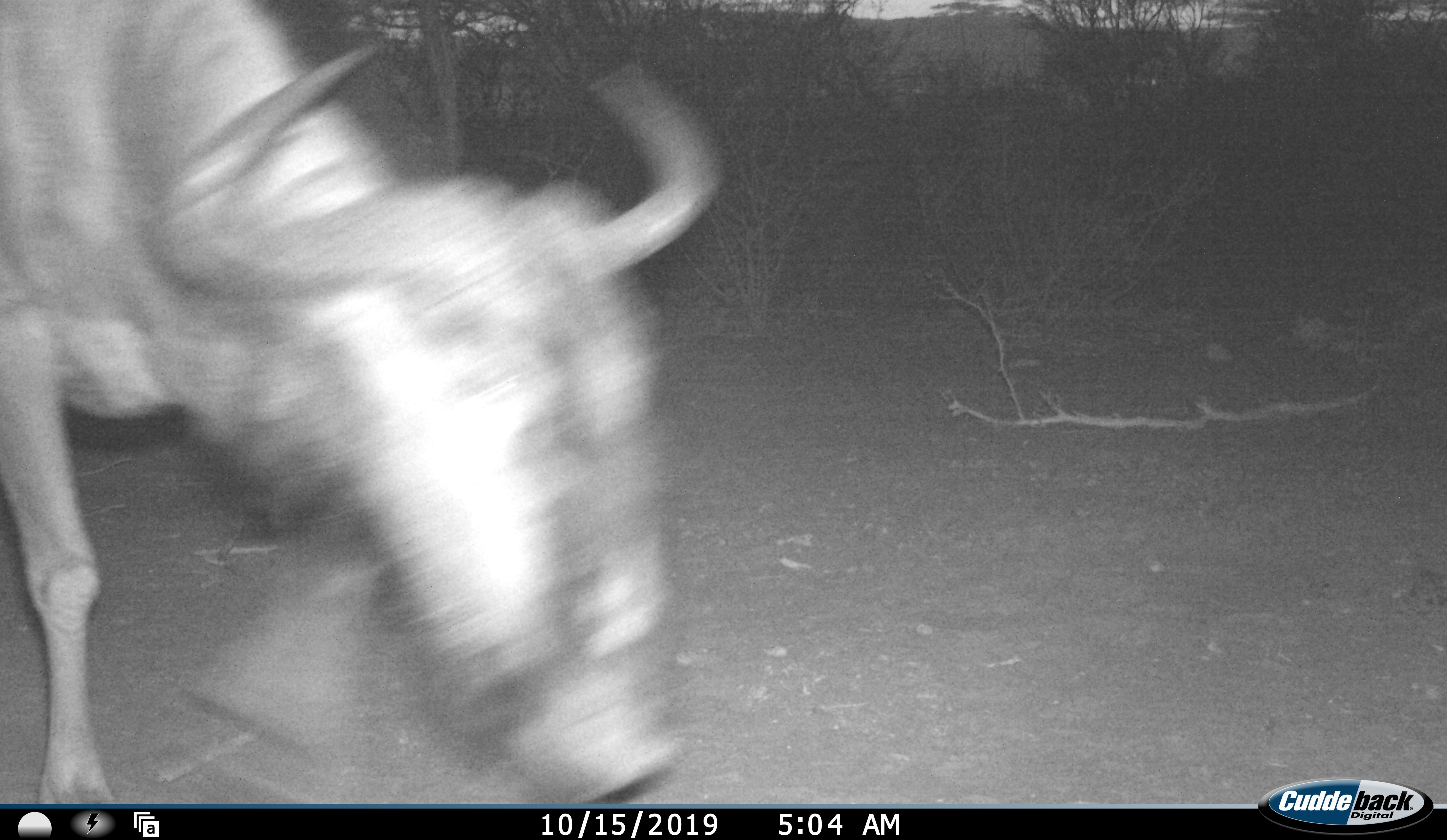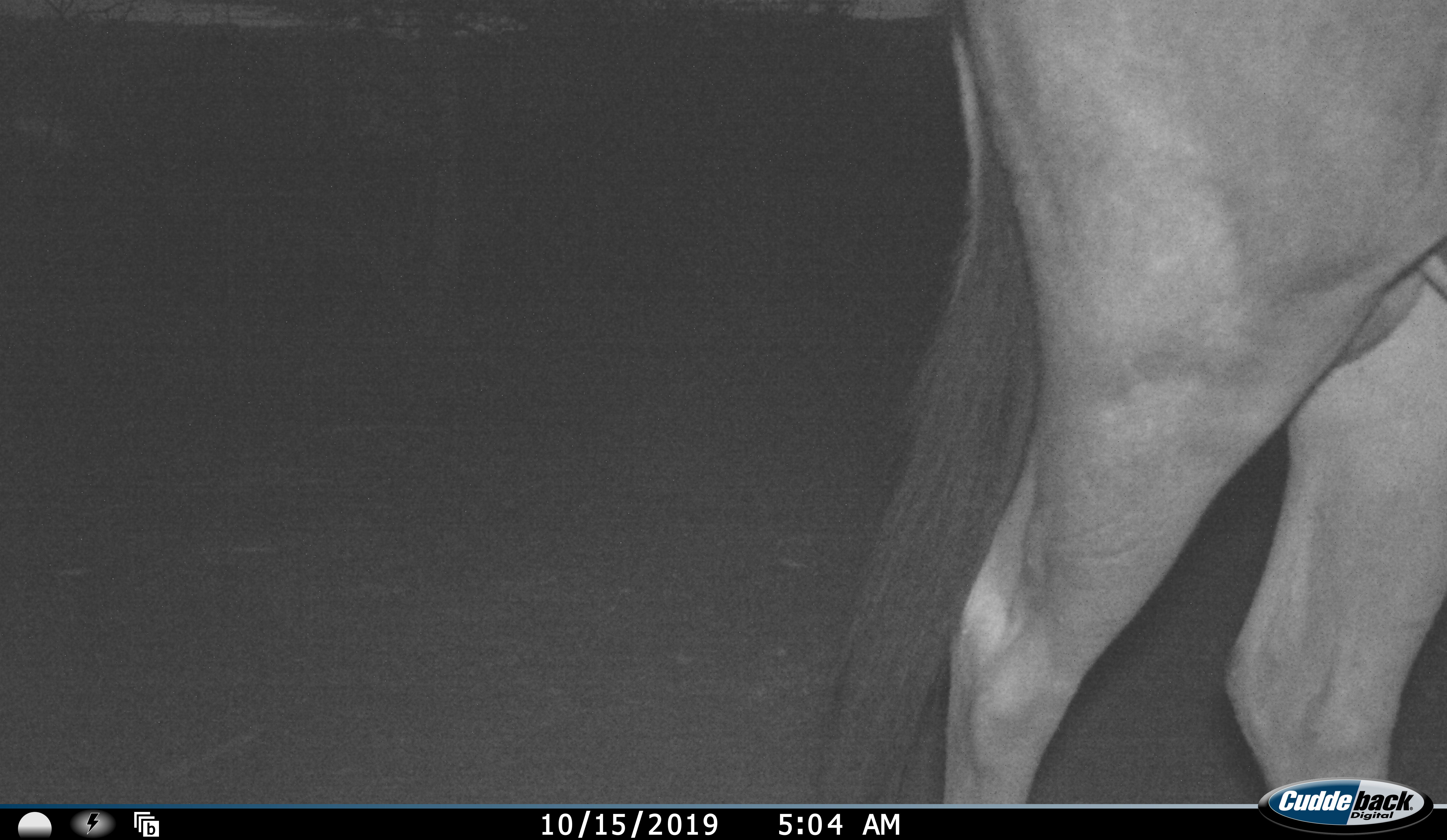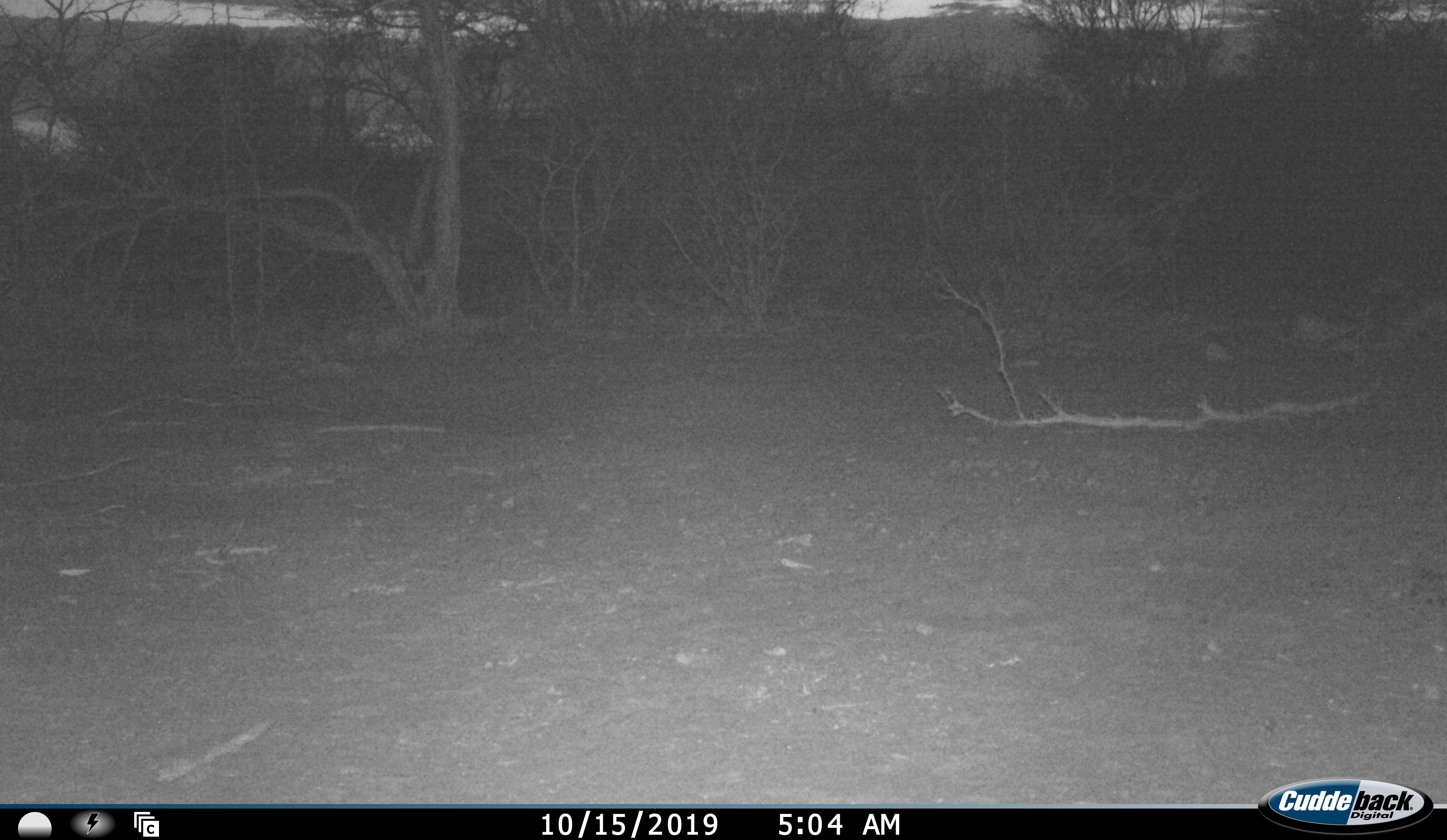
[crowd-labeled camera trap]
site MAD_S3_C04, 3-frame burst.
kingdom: Animalia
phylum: Chordata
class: Mammalia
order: Artiodactyla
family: Bovidae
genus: Connochaetes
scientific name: Connochaetes taurinus taurinus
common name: blue wildebeest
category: wildebeestblue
Wildebeestblue (blue wildebeest) (Connochaetes taurinus taurinus), count 1. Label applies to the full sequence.